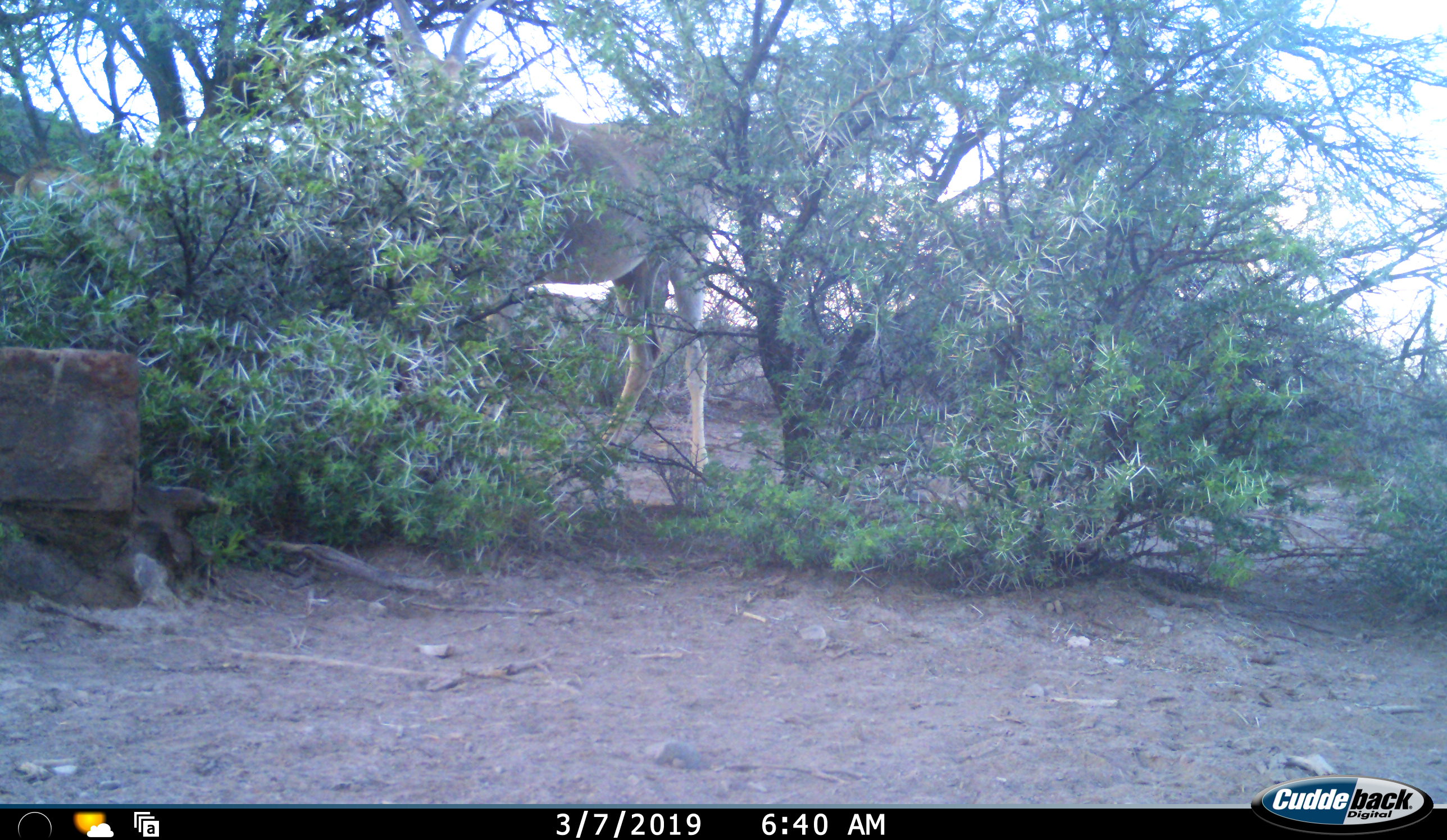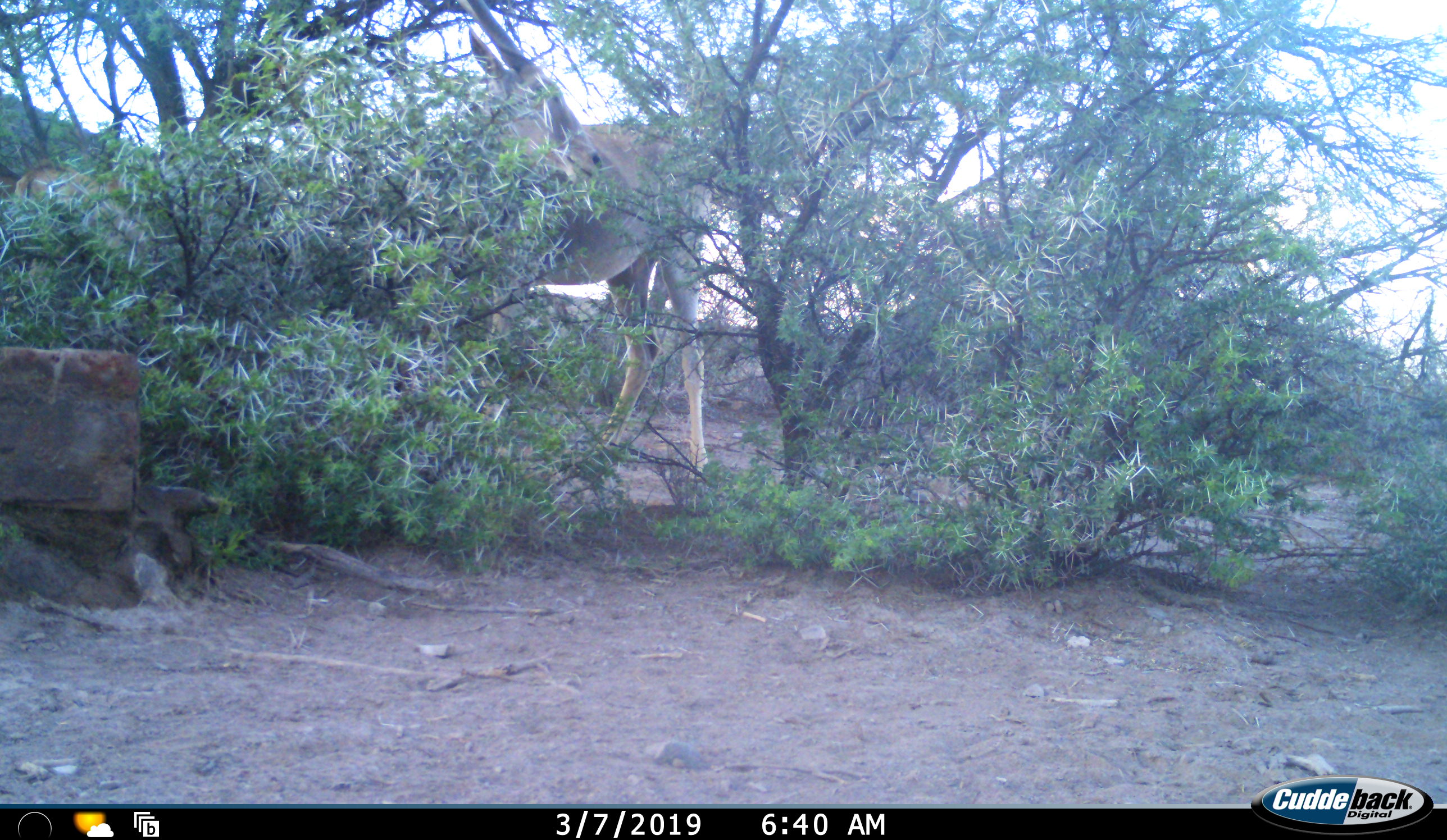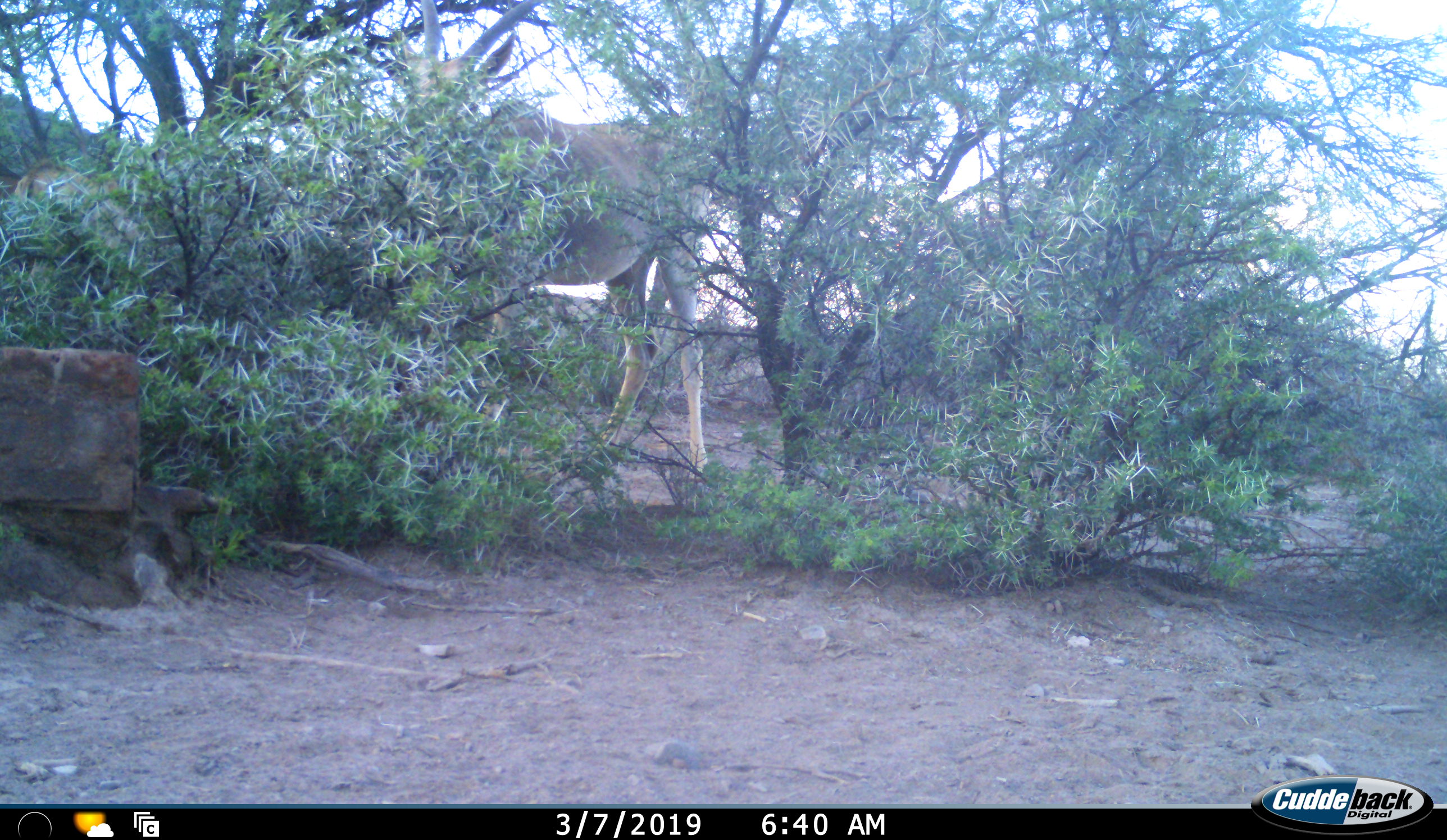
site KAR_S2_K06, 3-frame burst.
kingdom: Animalia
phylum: Chordata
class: Mammalia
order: Artiodactyla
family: Bovidae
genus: Tragelaphus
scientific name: Tragelaphus oryx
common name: eland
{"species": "eland (Tragelaphus oryx)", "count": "2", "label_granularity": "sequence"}